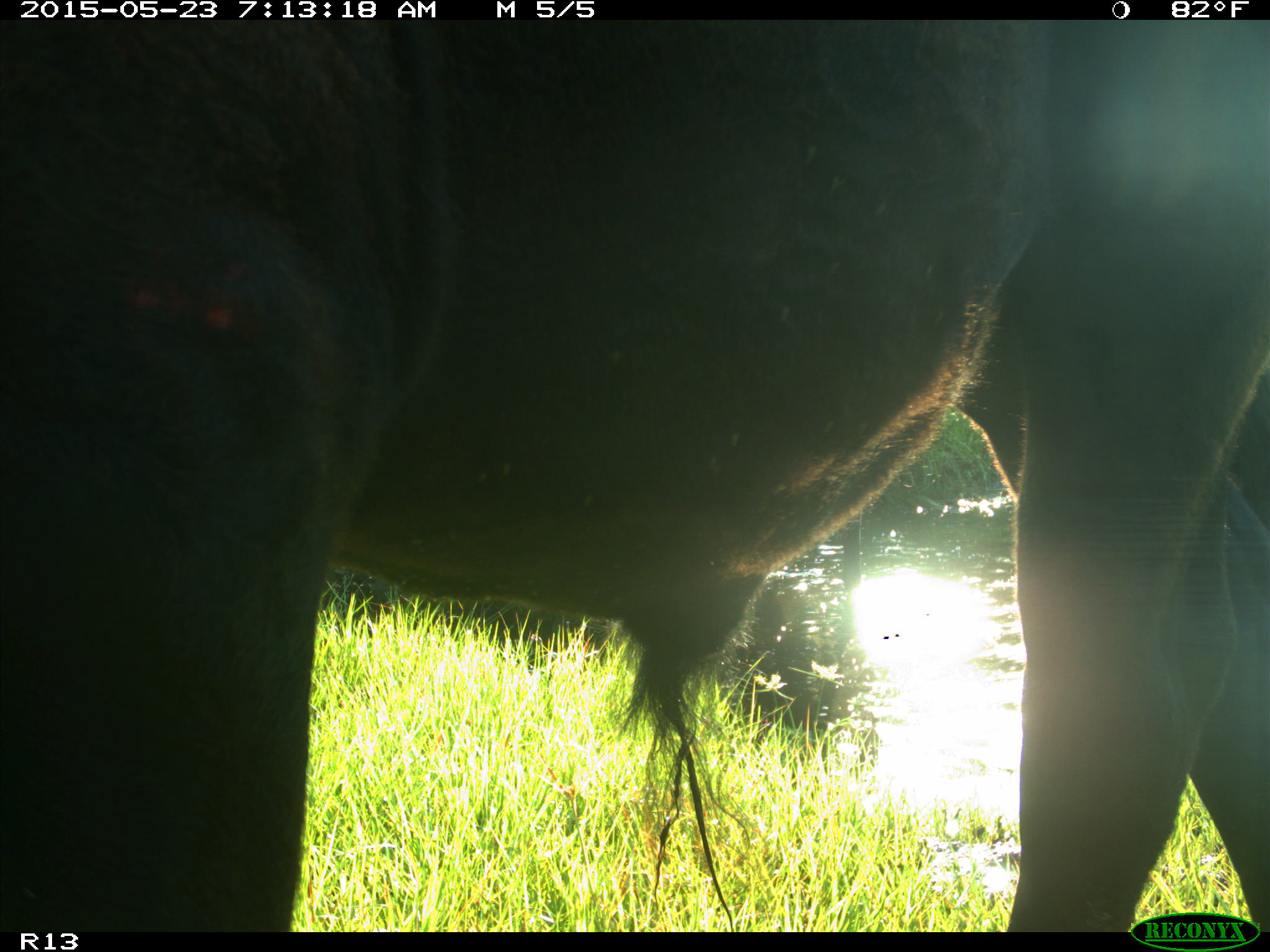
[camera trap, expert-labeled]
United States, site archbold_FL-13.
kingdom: Animalia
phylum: Chordata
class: Mammalia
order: Artiodactyla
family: Bovidae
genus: Bos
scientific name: Bos taurus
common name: domestic cow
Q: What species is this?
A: Bos taurus (domestic cow).